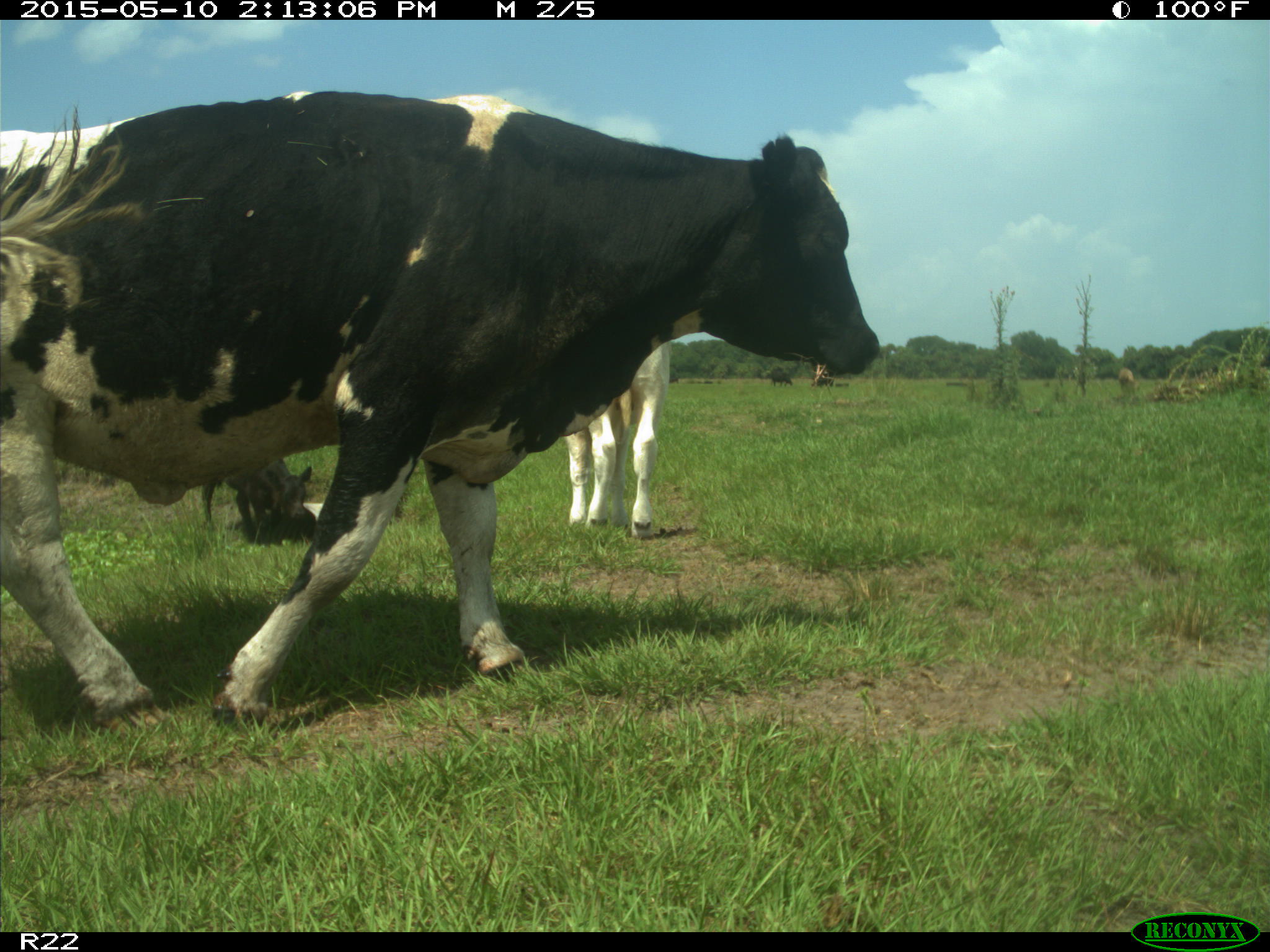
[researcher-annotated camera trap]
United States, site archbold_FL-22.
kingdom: Animalia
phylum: Chordata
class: Mammalia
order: Artiodactyla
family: Bovidae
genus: Bos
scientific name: Bos taurus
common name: domestic cow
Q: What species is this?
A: Bos taurus (domestic cow).